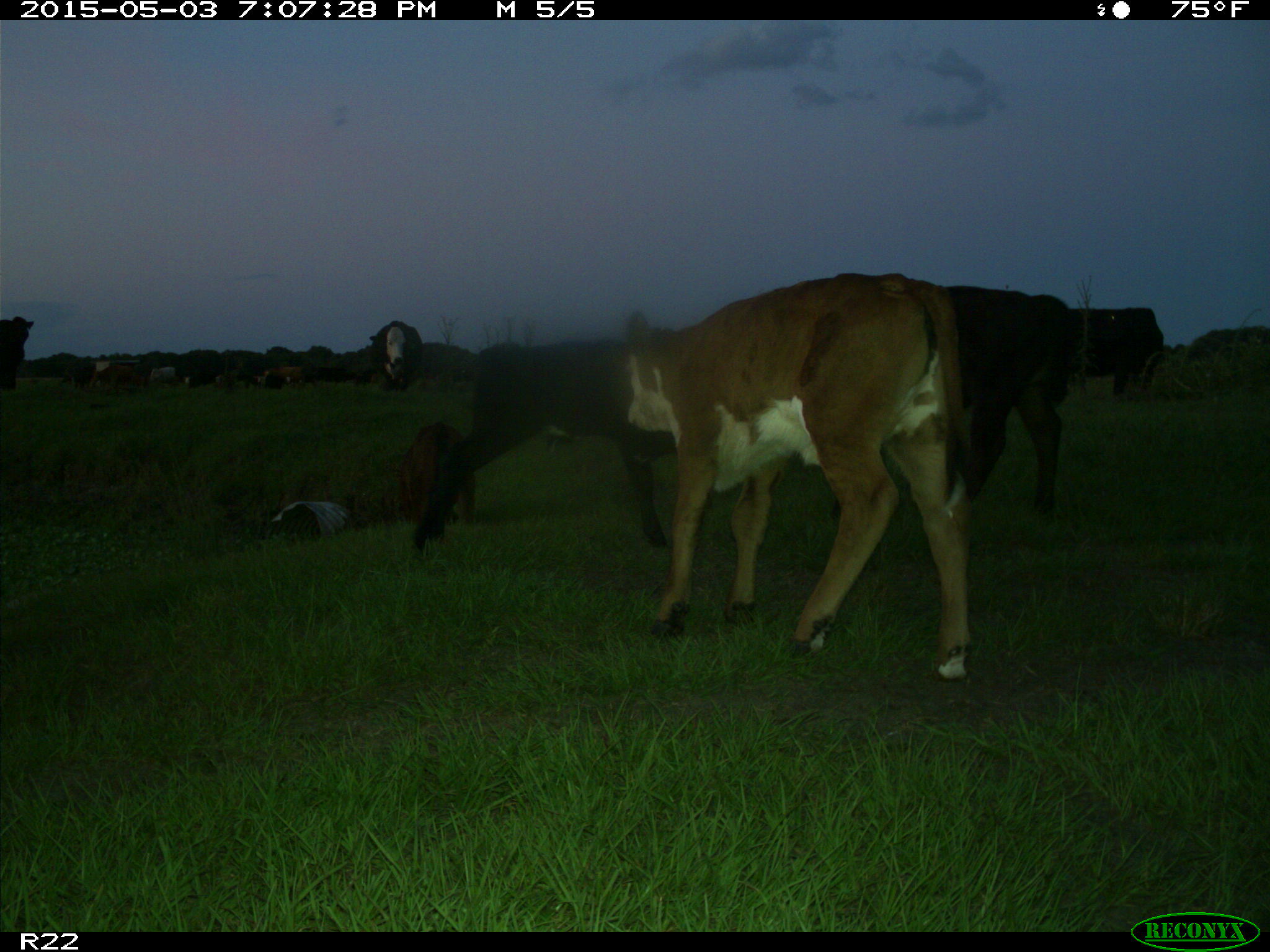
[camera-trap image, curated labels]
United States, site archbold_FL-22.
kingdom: Animalia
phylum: Chordata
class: Mammalia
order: Artiodactyla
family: Bovidae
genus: Bos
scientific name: Bos taurus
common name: domestic cow